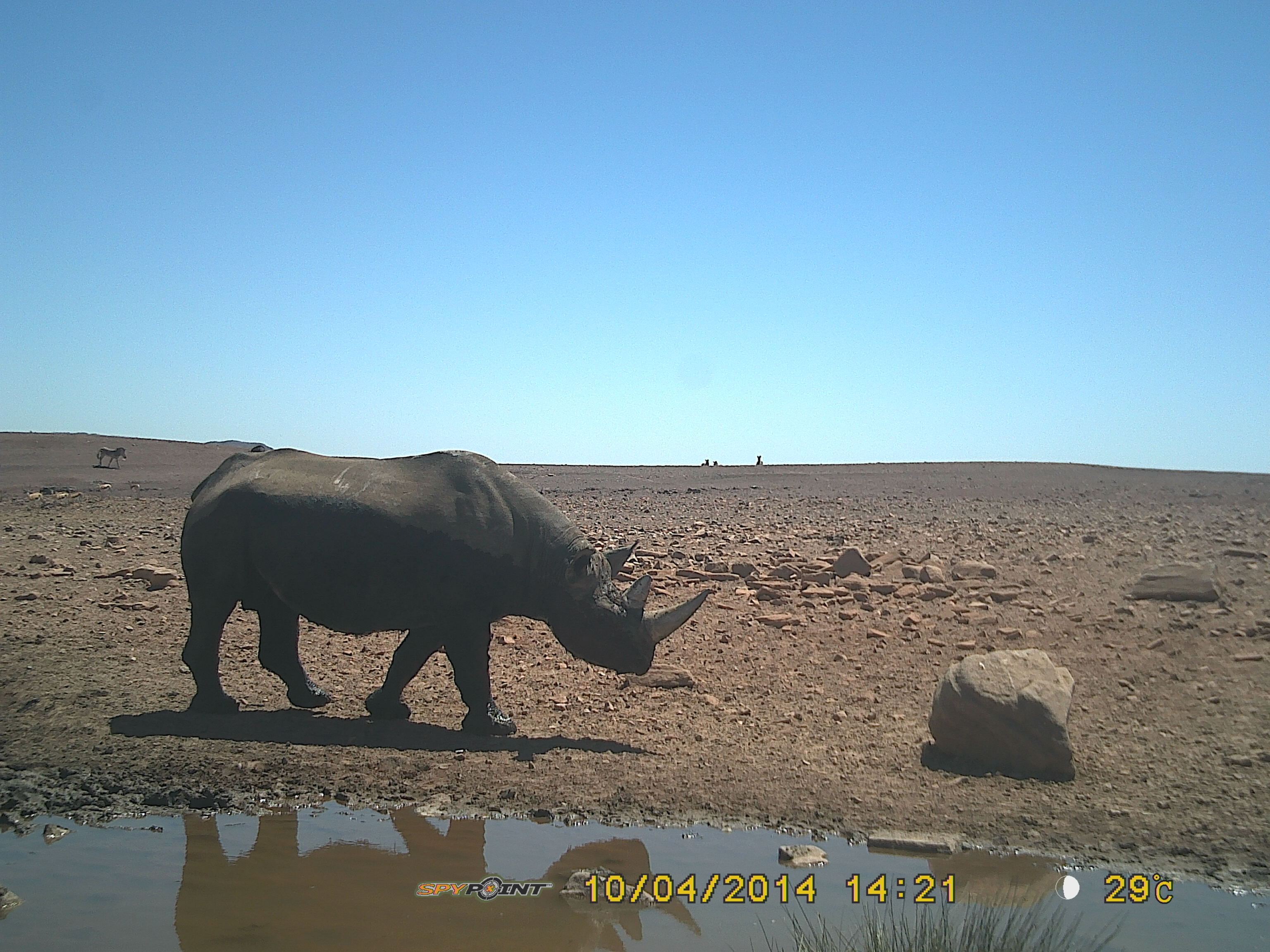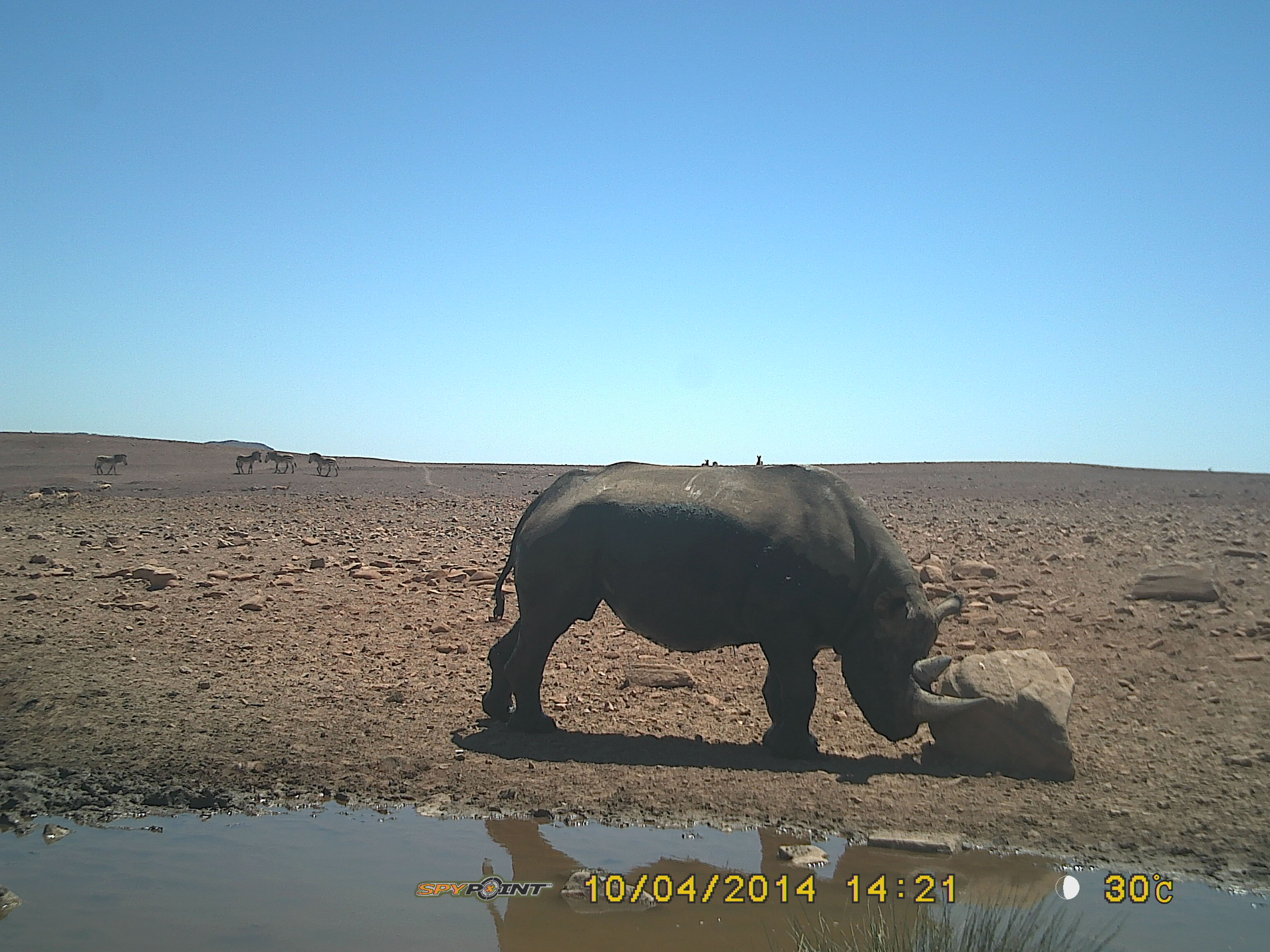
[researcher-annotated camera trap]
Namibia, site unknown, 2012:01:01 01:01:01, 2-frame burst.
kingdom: Animalia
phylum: Chordata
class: Mammalia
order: Perissodactyla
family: Rhinocerotidae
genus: Diceros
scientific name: Diceros bicornis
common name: black rhinoceros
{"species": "Diceros bicornis (black rhinoceros)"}